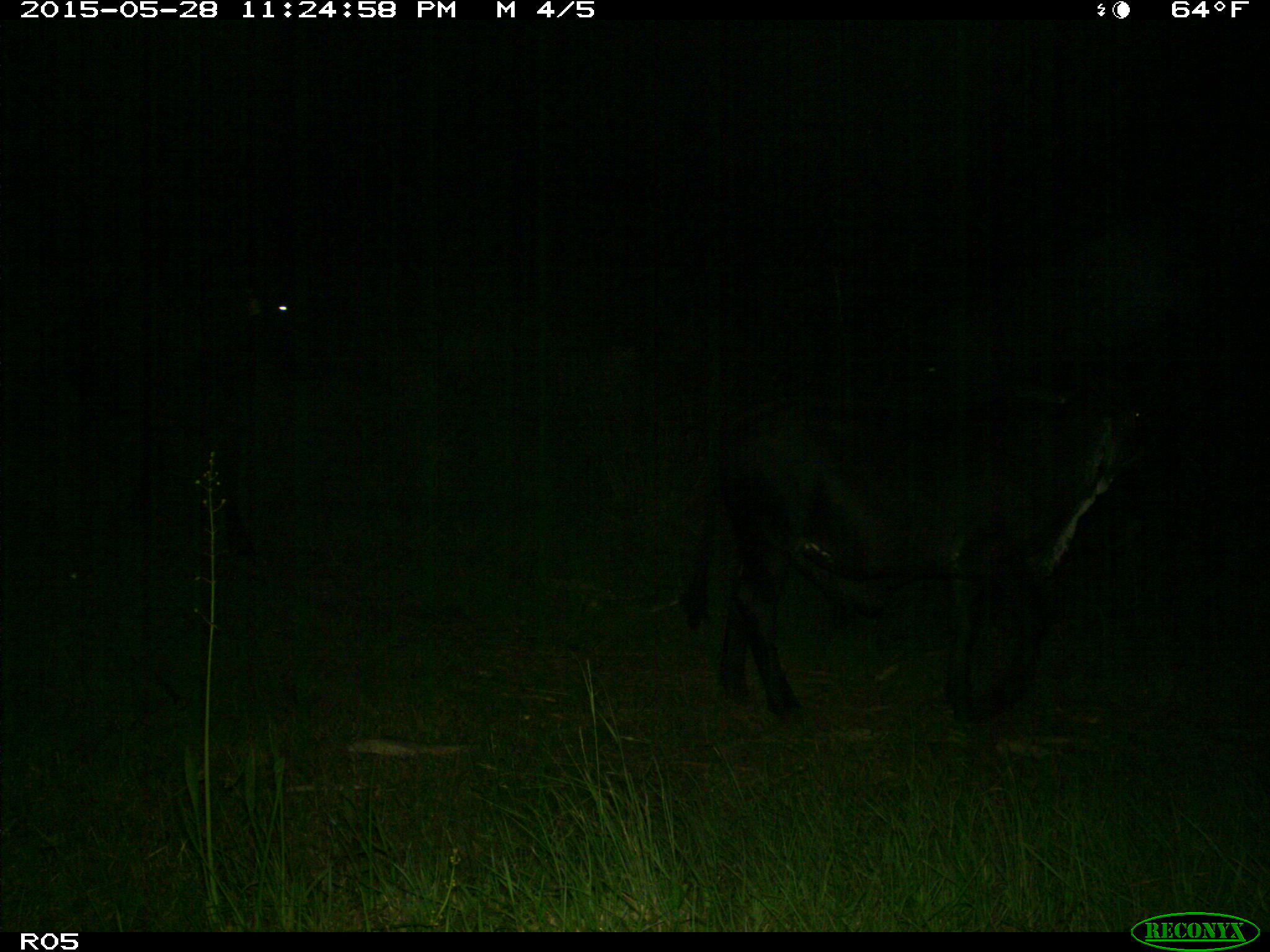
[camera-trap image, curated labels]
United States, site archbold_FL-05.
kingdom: Animalia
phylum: Chordata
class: Mammalia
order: Artiodactyla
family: Bovidae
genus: Bos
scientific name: Bos taurus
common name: domestic cow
Bos taurus (domestic cow).